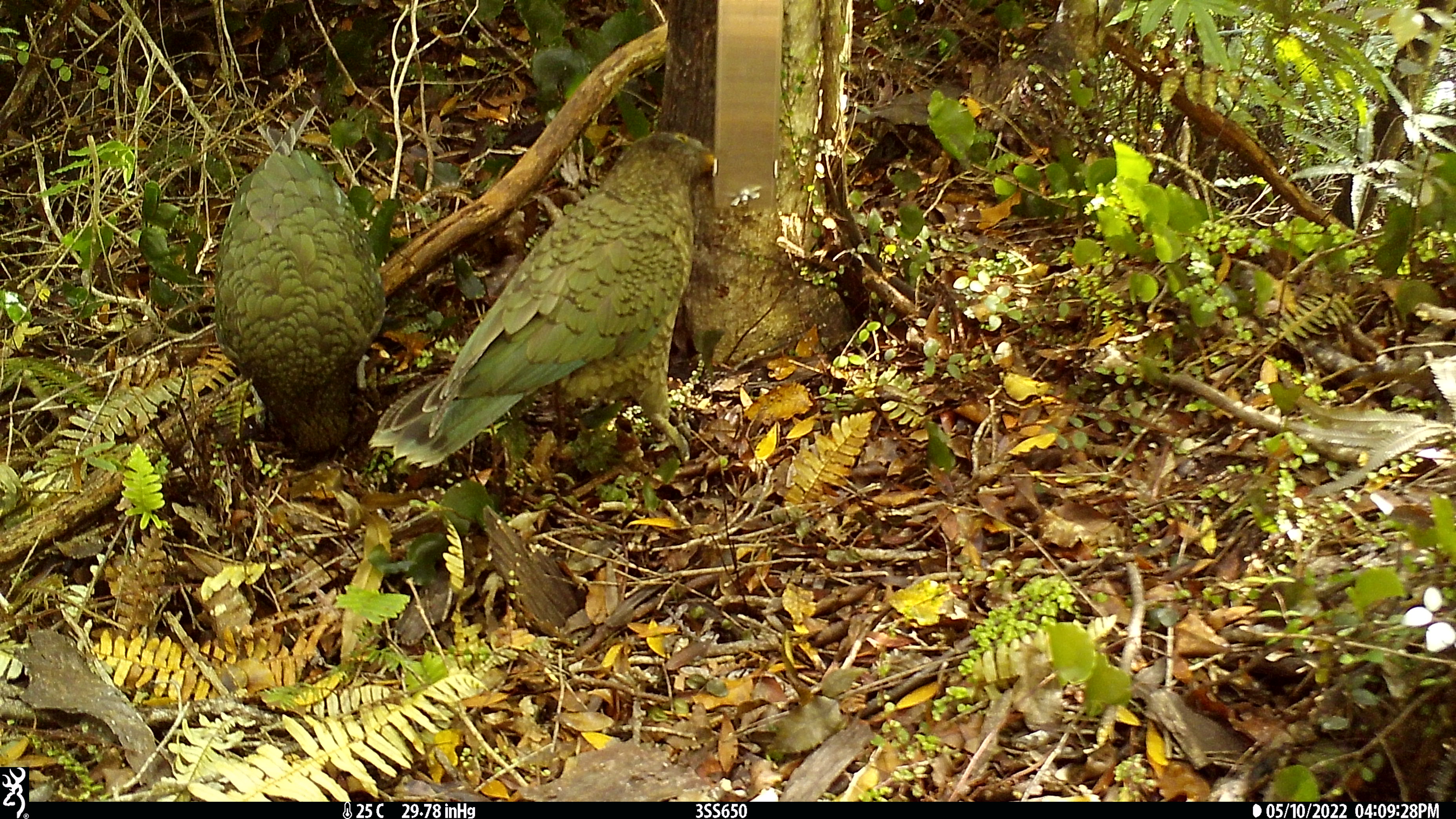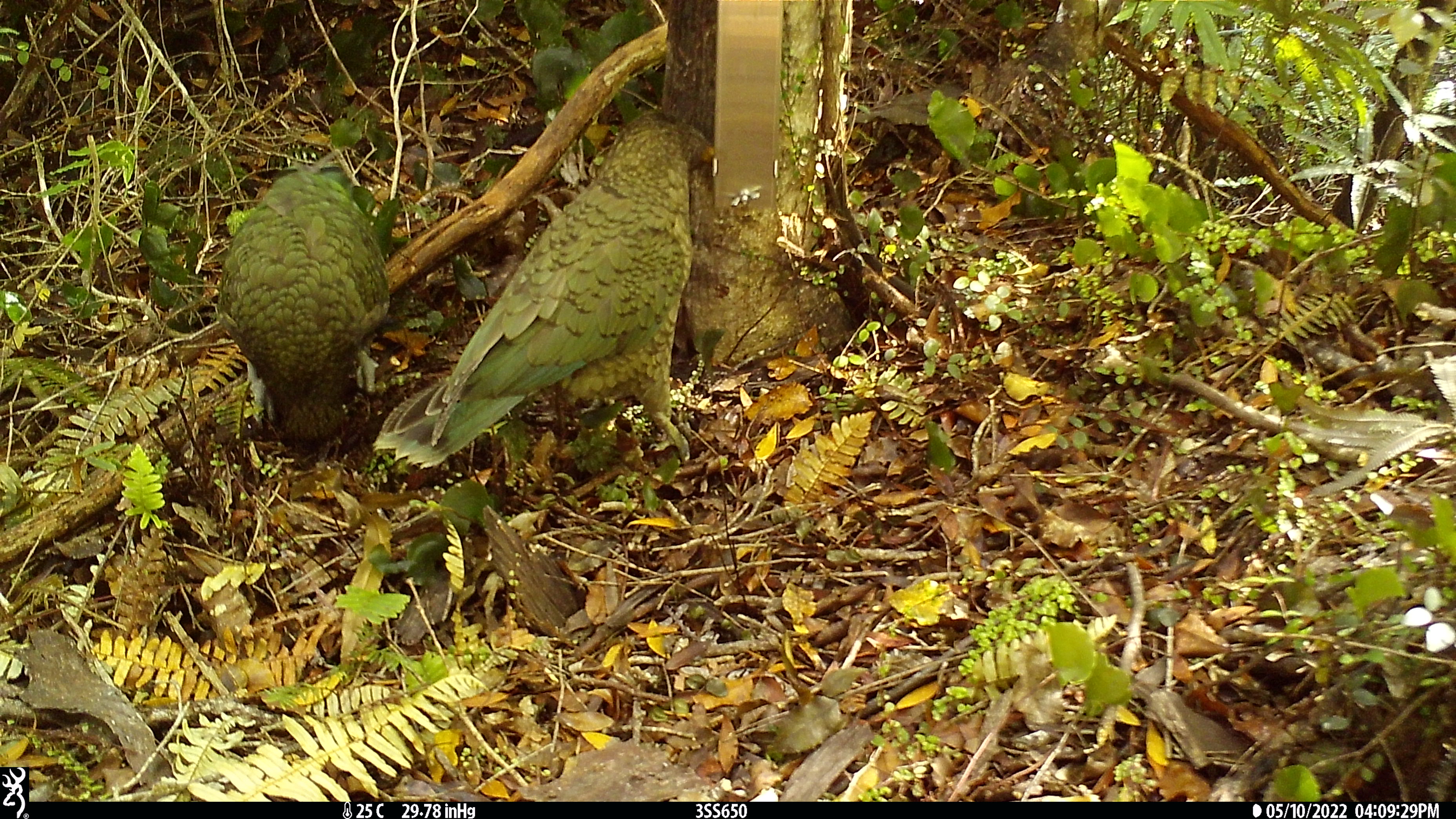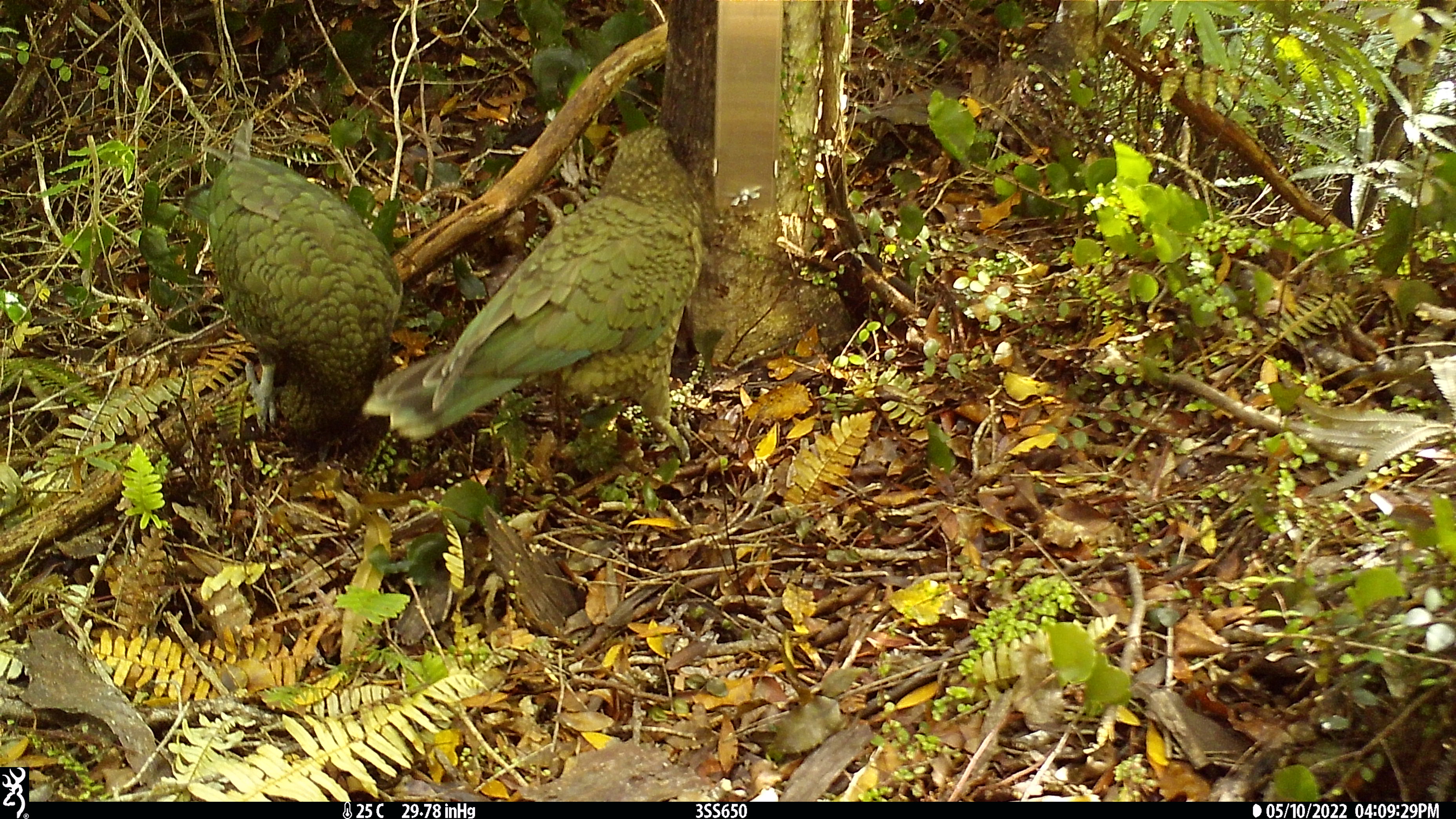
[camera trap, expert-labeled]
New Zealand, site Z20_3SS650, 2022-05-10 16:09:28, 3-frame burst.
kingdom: Animalia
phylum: Chordata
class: Aves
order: Psittaciformes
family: Strigopidae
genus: Nestor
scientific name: Nestor notabilis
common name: kea